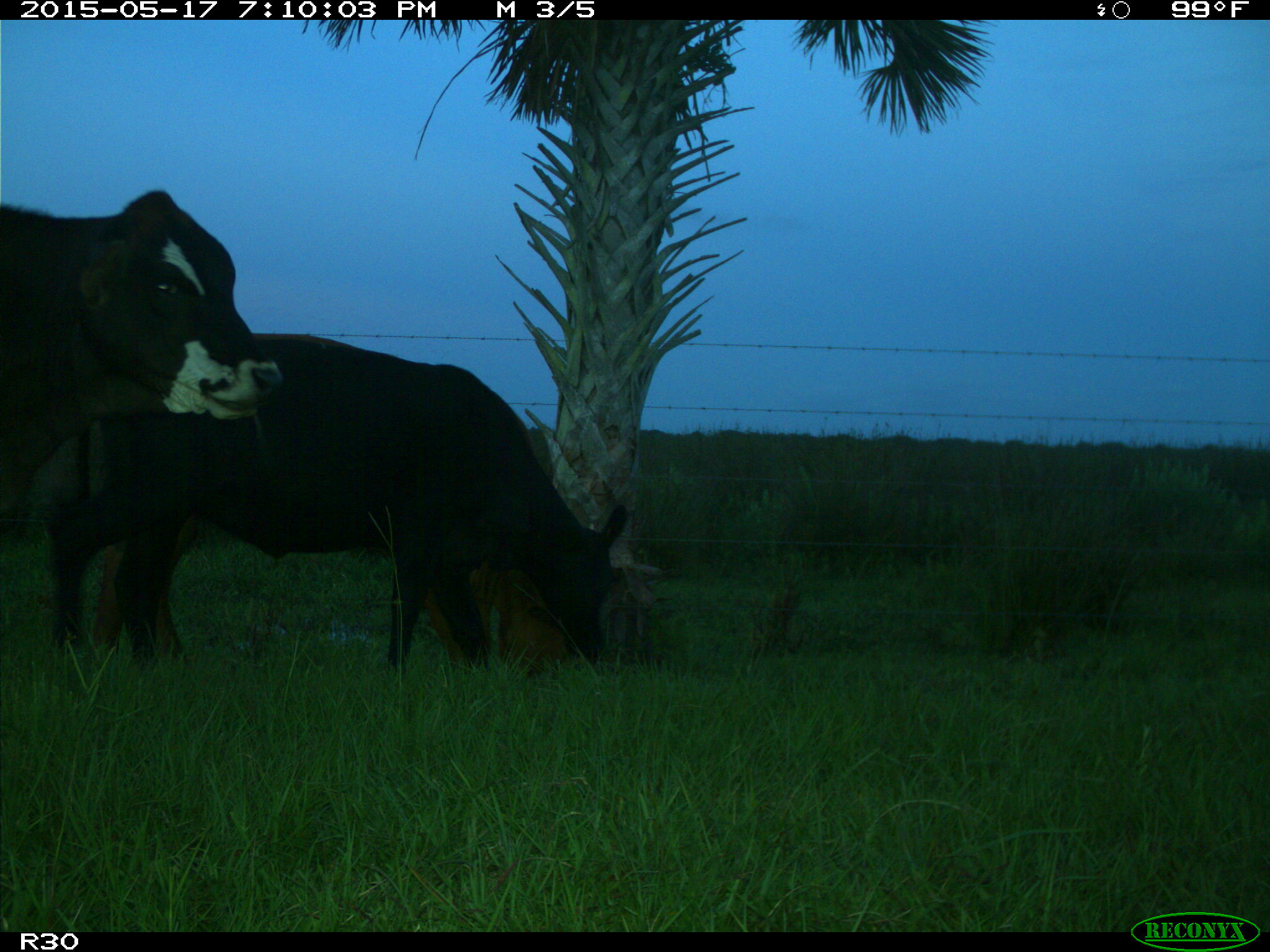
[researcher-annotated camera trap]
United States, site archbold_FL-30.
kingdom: Animalia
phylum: Chordata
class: Mammalia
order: Artiodactyla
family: Bovidae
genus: Bos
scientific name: Bos taurus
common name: domestic cow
Bos taurus (domestic cow).